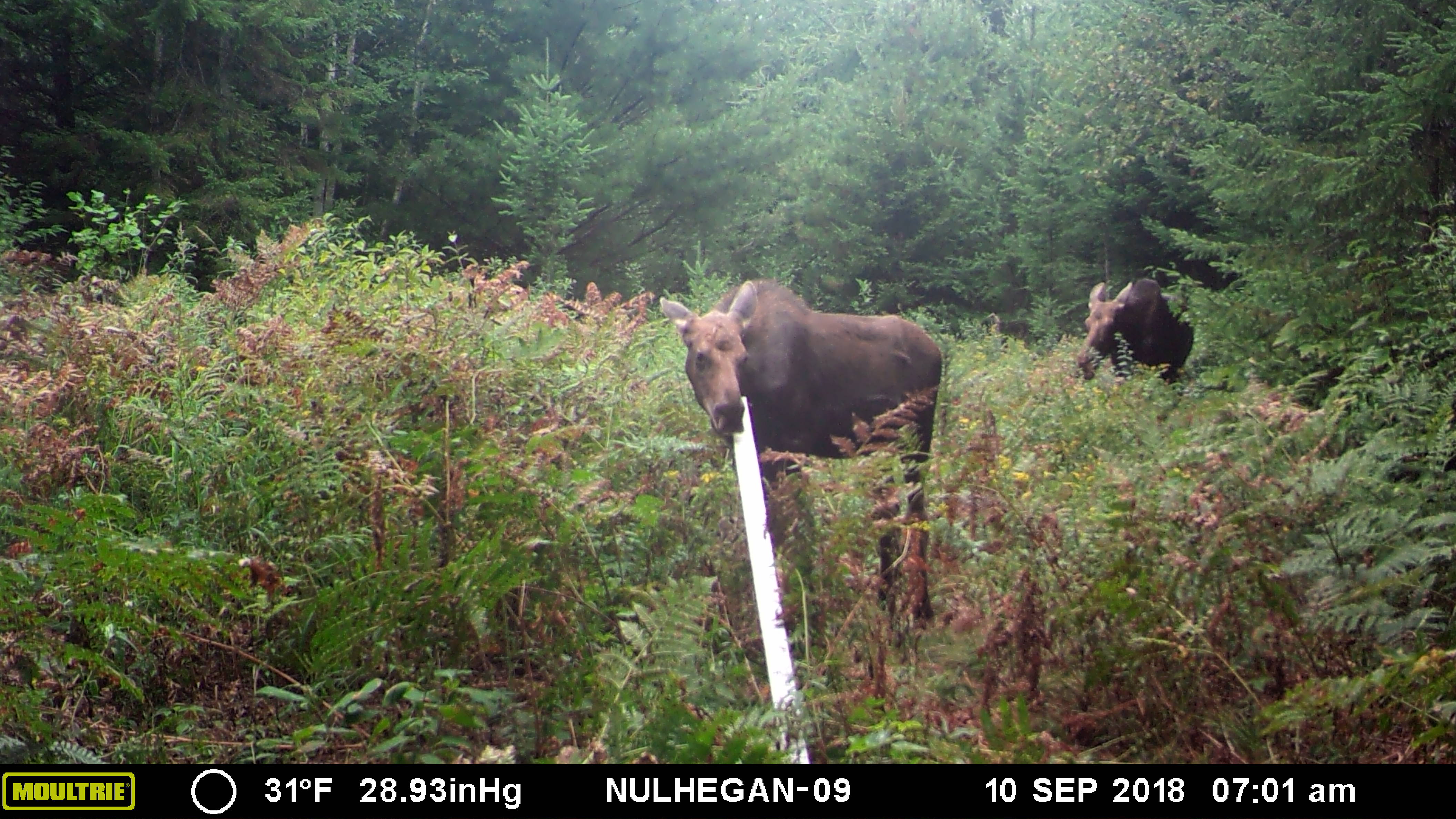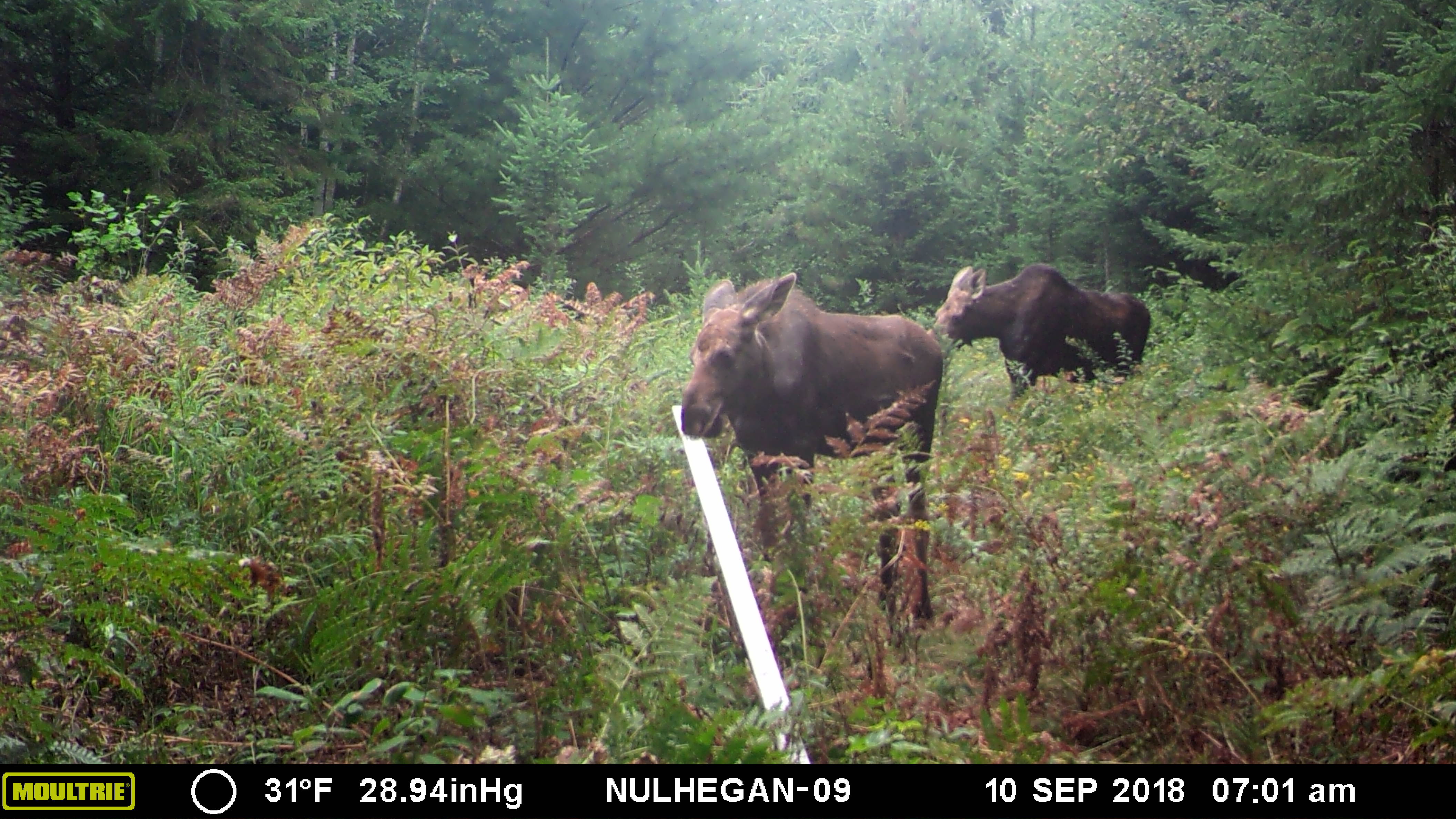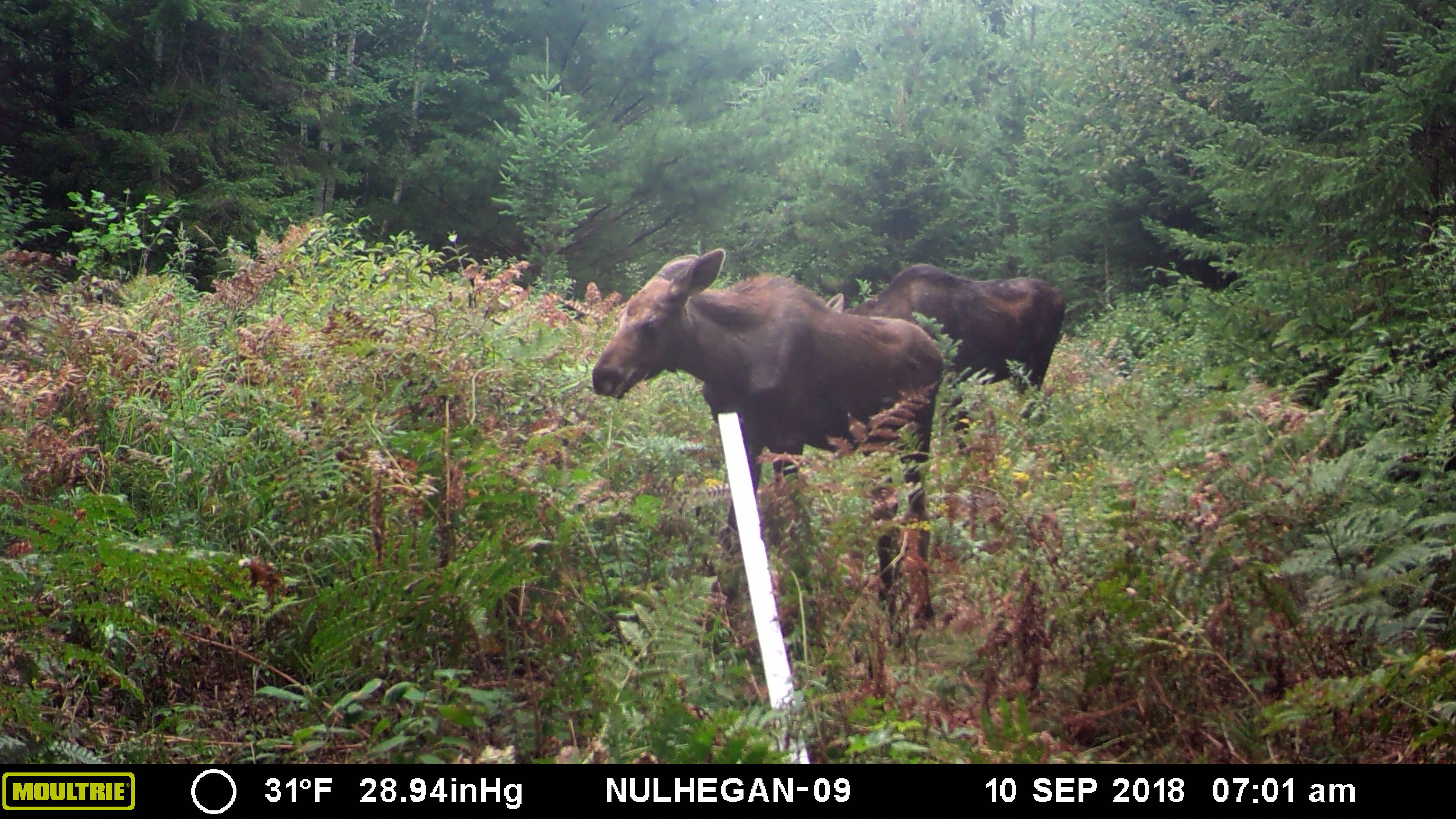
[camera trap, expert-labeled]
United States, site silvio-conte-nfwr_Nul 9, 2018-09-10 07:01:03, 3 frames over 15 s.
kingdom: Animalia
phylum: Chordata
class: Mammalia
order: Artiodactyla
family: Cervidae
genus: Alces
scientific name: Alces alces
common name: moose